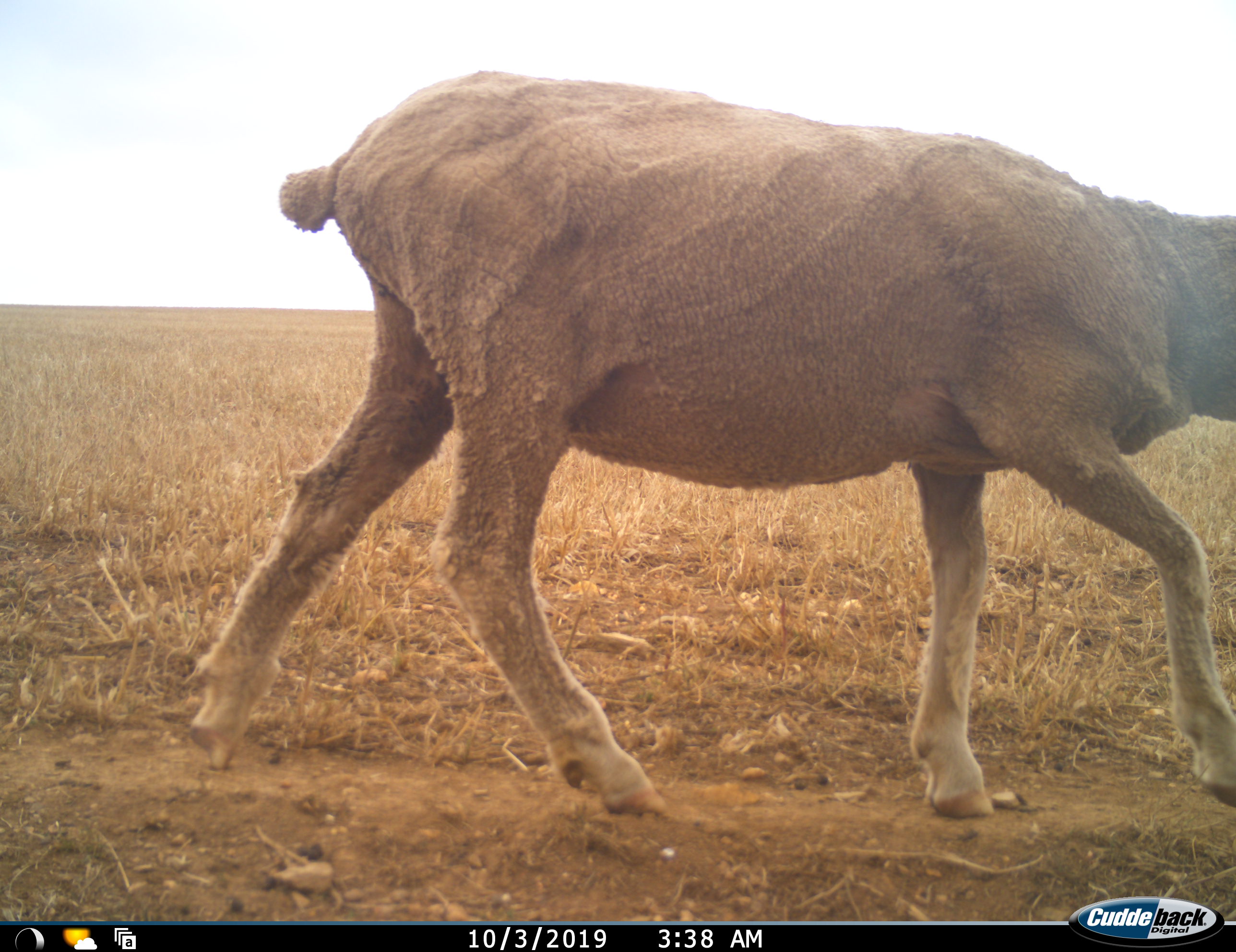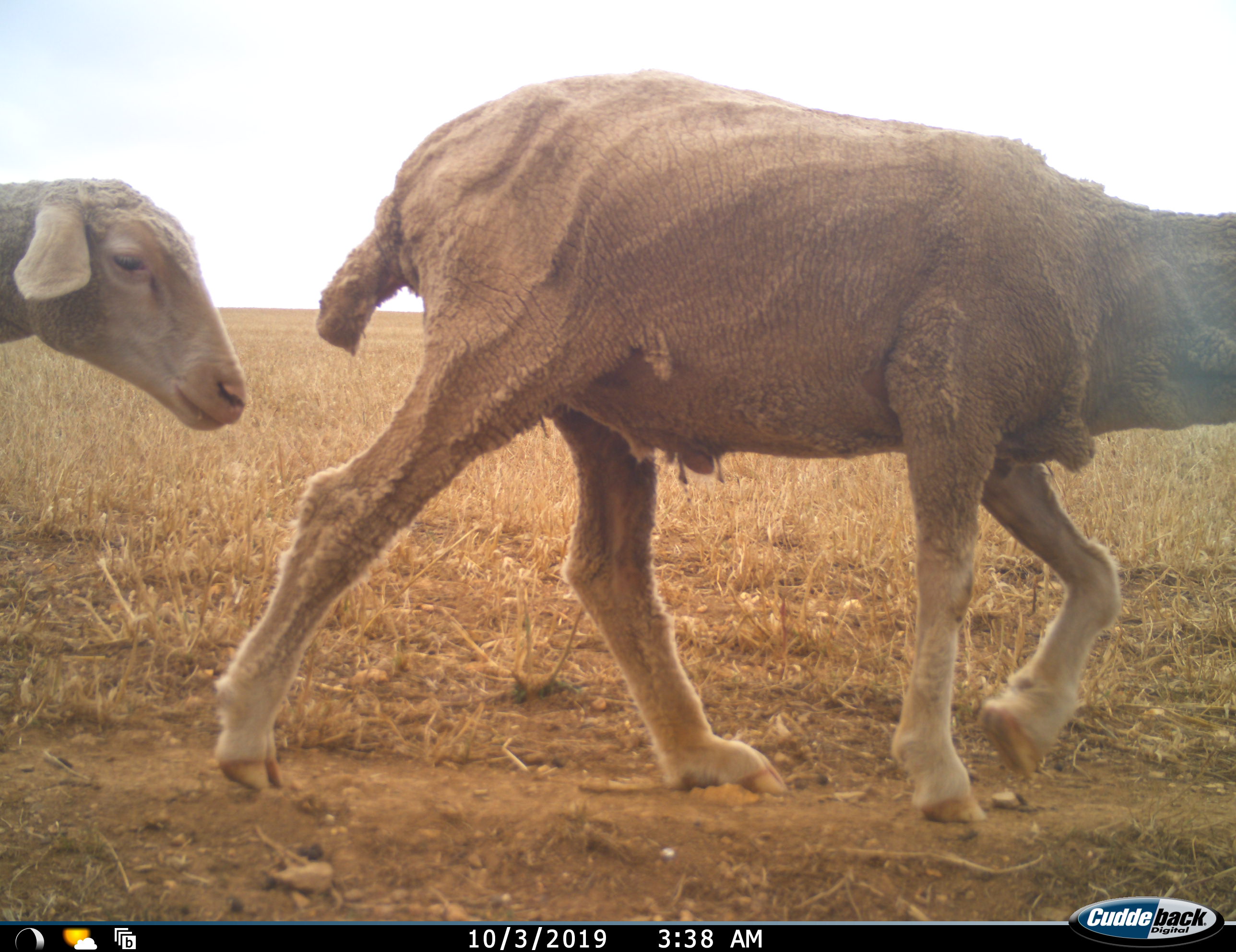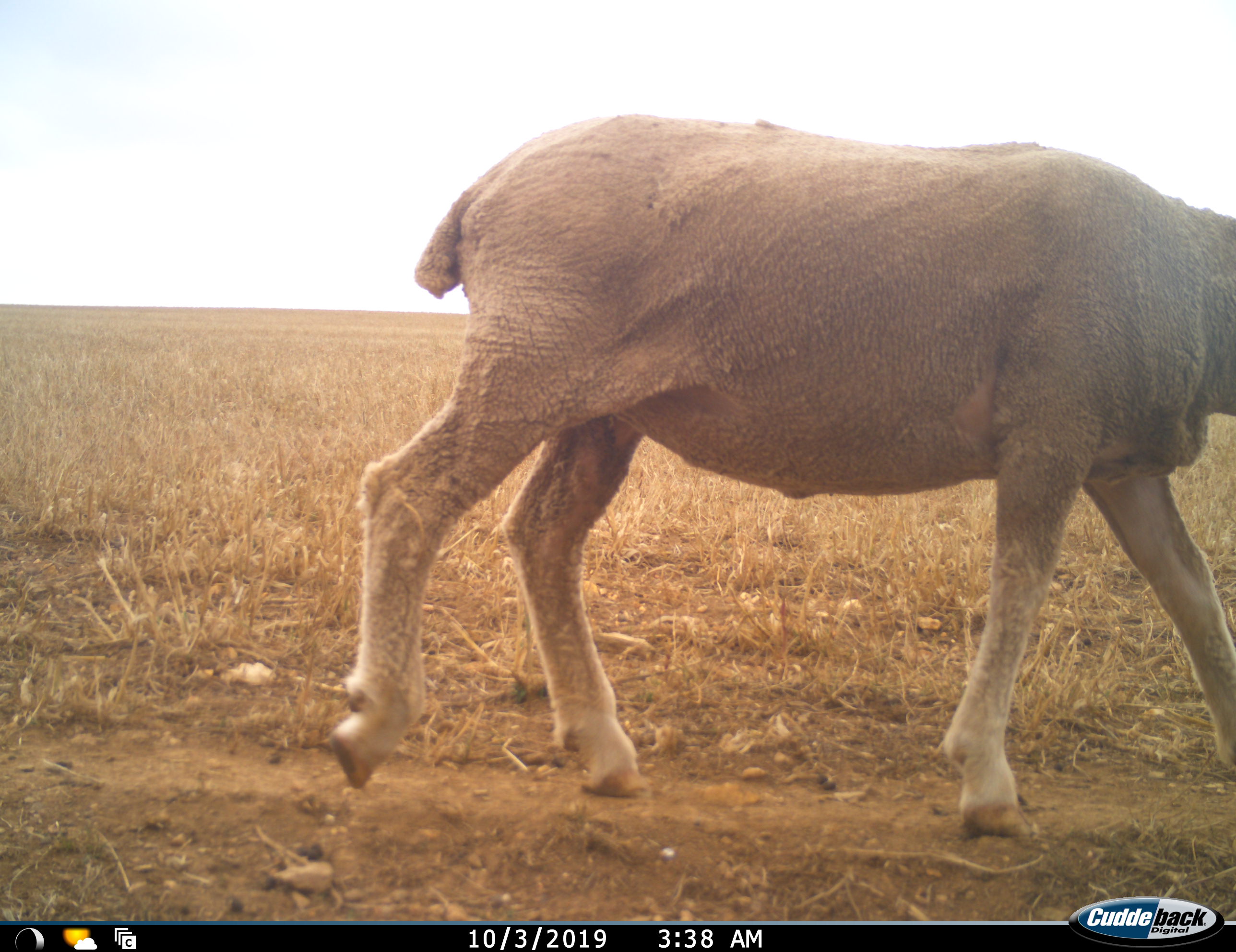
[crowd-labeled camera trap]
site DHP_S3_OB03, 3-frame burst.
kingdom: Animalia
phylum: Chordata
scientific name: Vertebrata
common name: domestic animal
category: domesticanimal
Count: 2.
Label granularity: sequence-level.